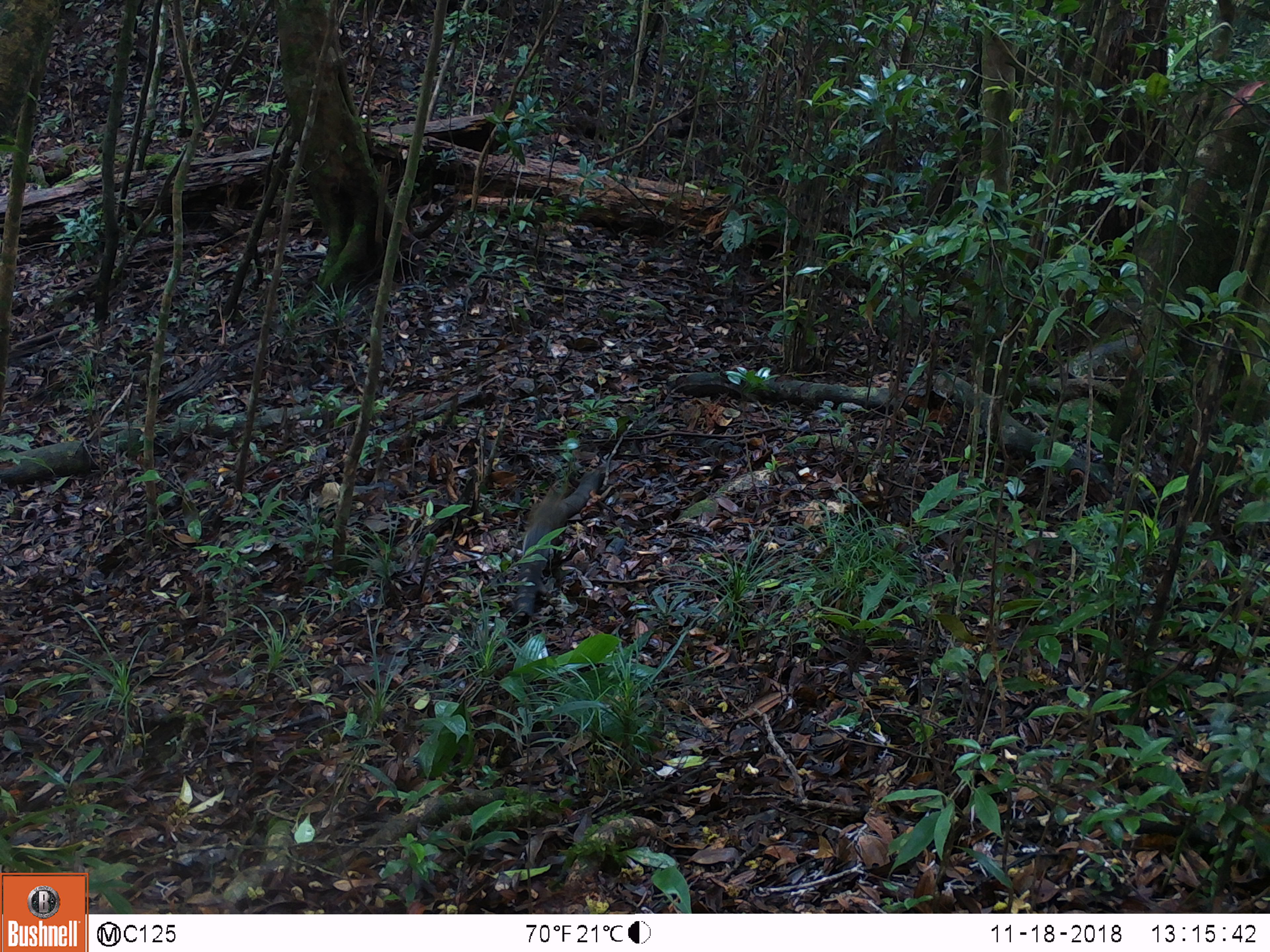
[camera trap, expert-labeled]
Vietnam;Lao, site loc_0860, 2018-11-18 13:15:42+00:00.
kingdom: Animalia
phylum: Chordata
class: Mammalia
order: Rodentia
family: Sciuridae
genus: Dremomys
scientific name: Dremomys rufigenis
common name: red-cheeked squirrel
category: red cheeked squirrel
Red cheeked squirrel (red-cheeked squirrel) (Dremomys rufigenis). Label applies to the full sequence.